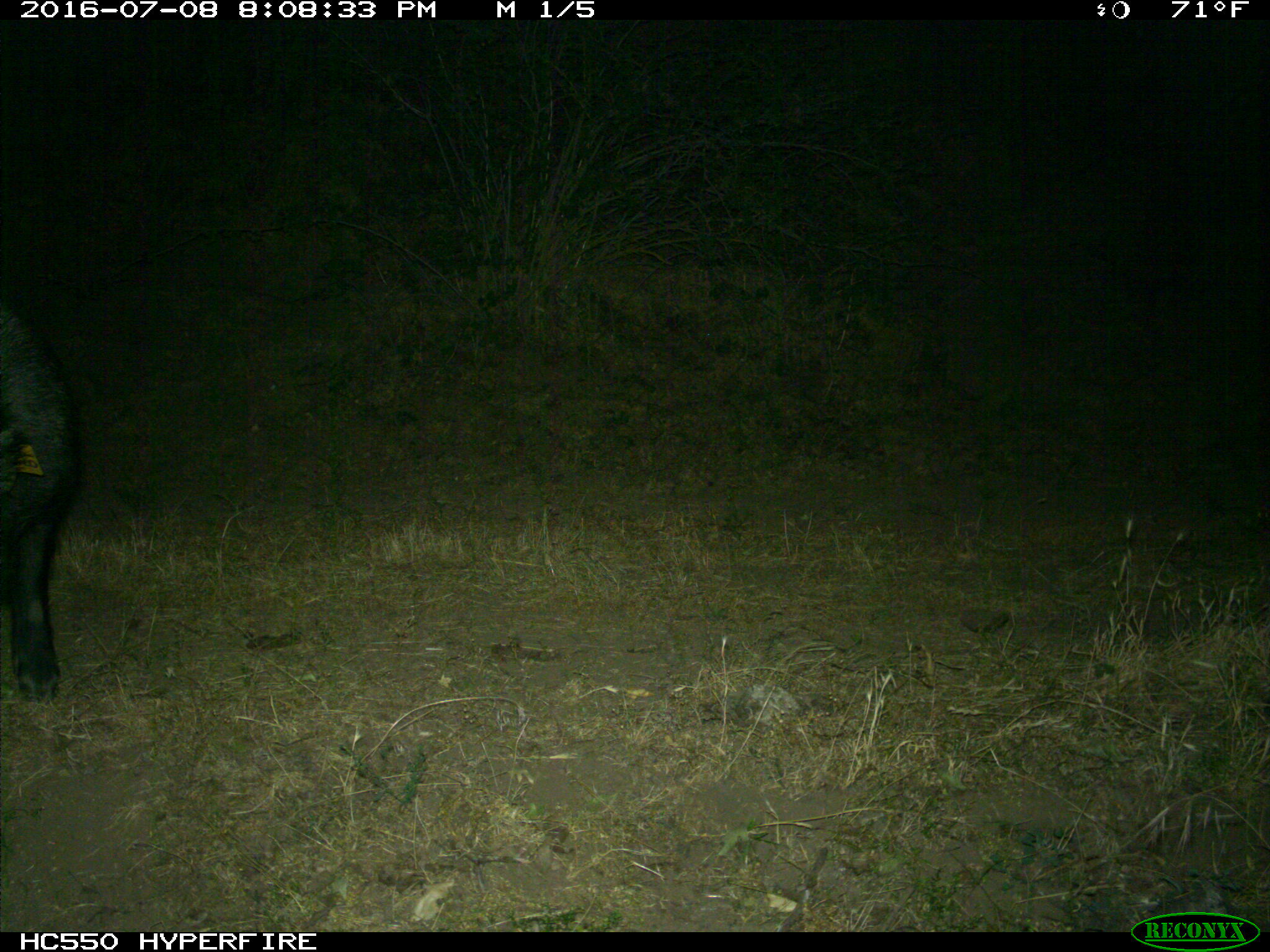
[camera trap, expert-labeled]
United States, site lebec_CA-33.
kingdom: Animalia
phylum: Chordata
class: Mammalia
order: Artiodactyla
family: Suidae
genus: Sus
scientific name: Sus scrofa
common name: wild boar